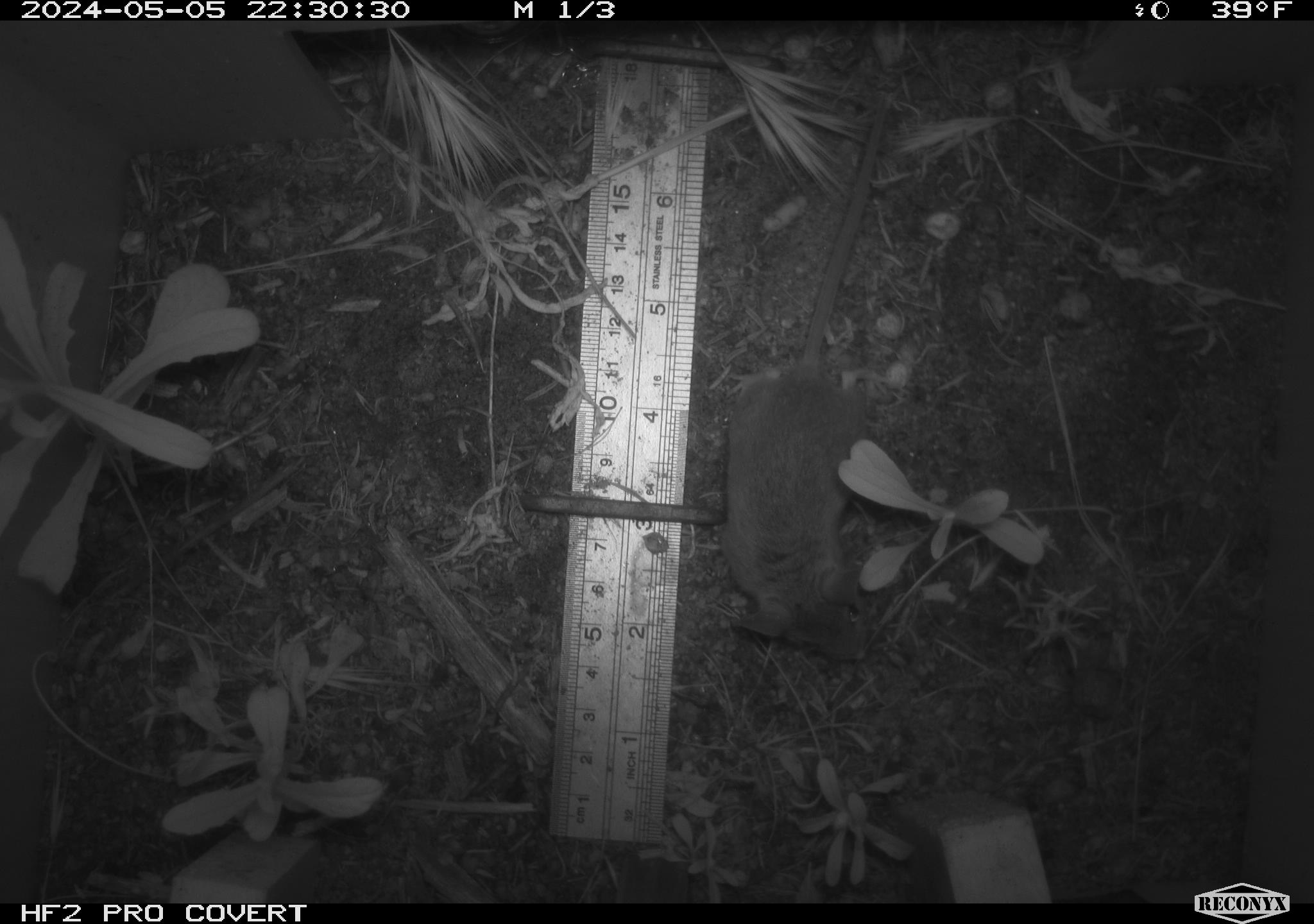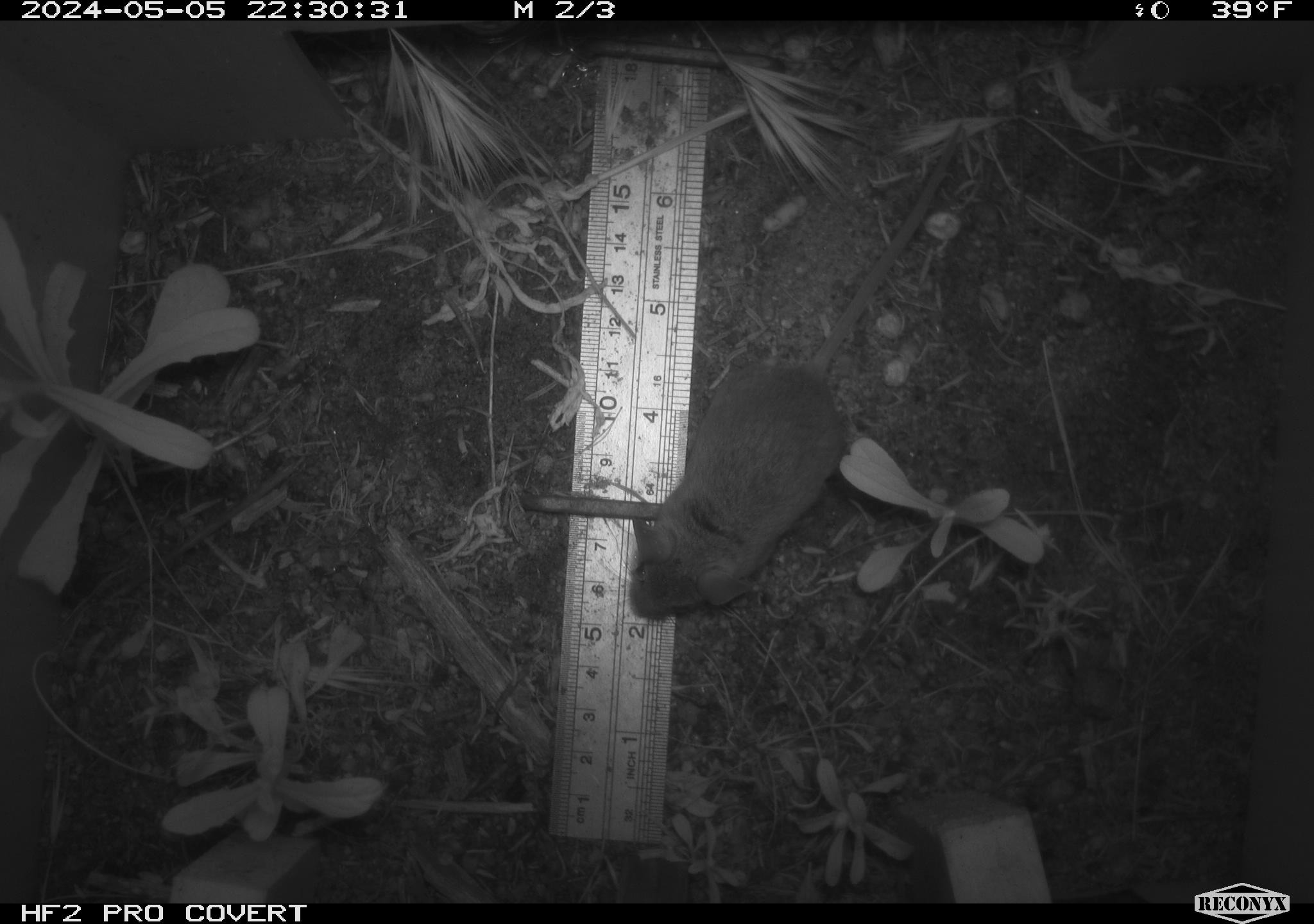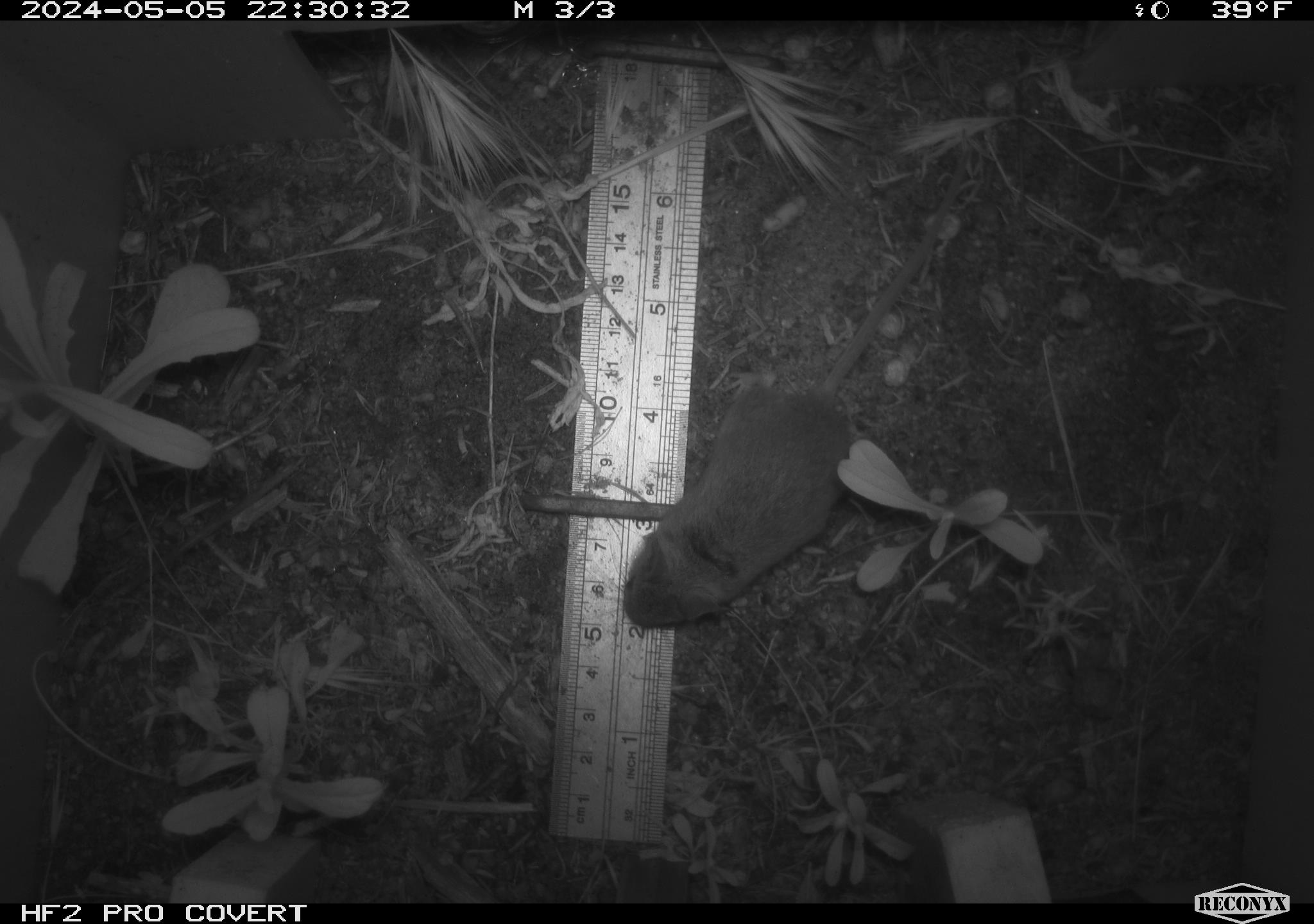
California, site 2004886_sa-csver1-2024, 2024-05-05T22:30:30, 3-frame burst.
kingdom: Animalia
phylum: Chordata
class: Mammalia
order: Rodentia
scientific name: Rodentia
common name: rodent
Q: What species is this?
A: Rodent (Rodentia).